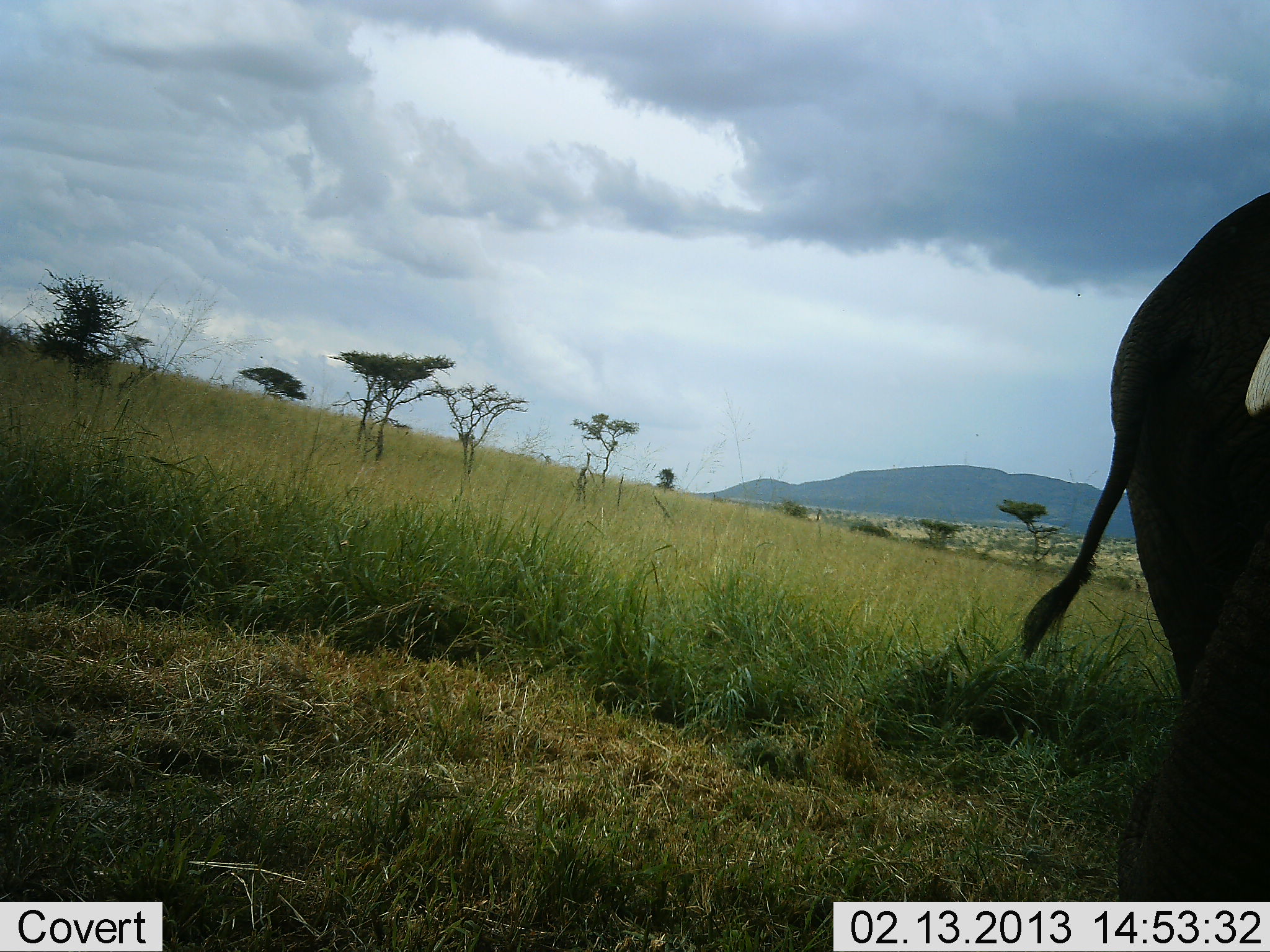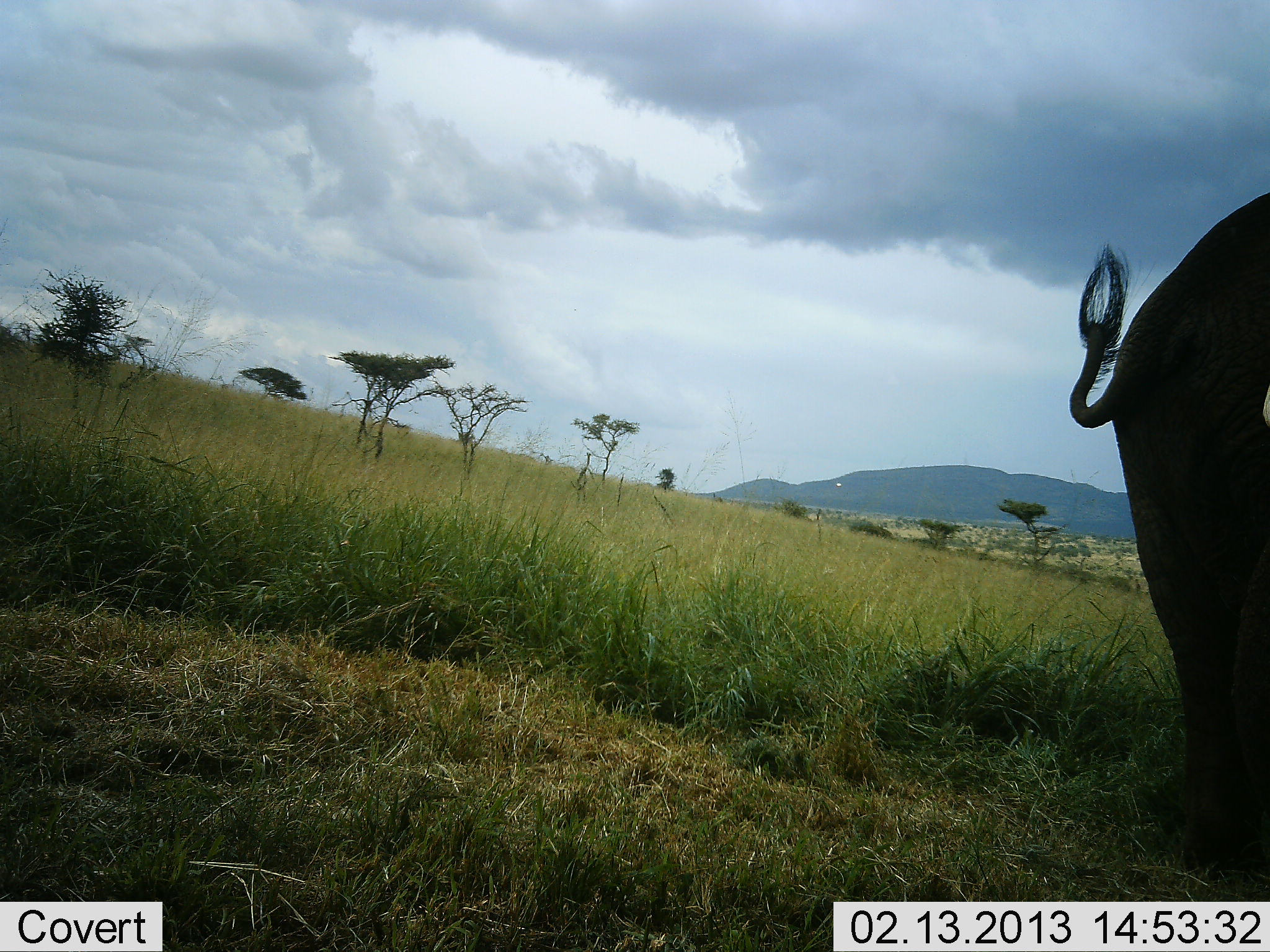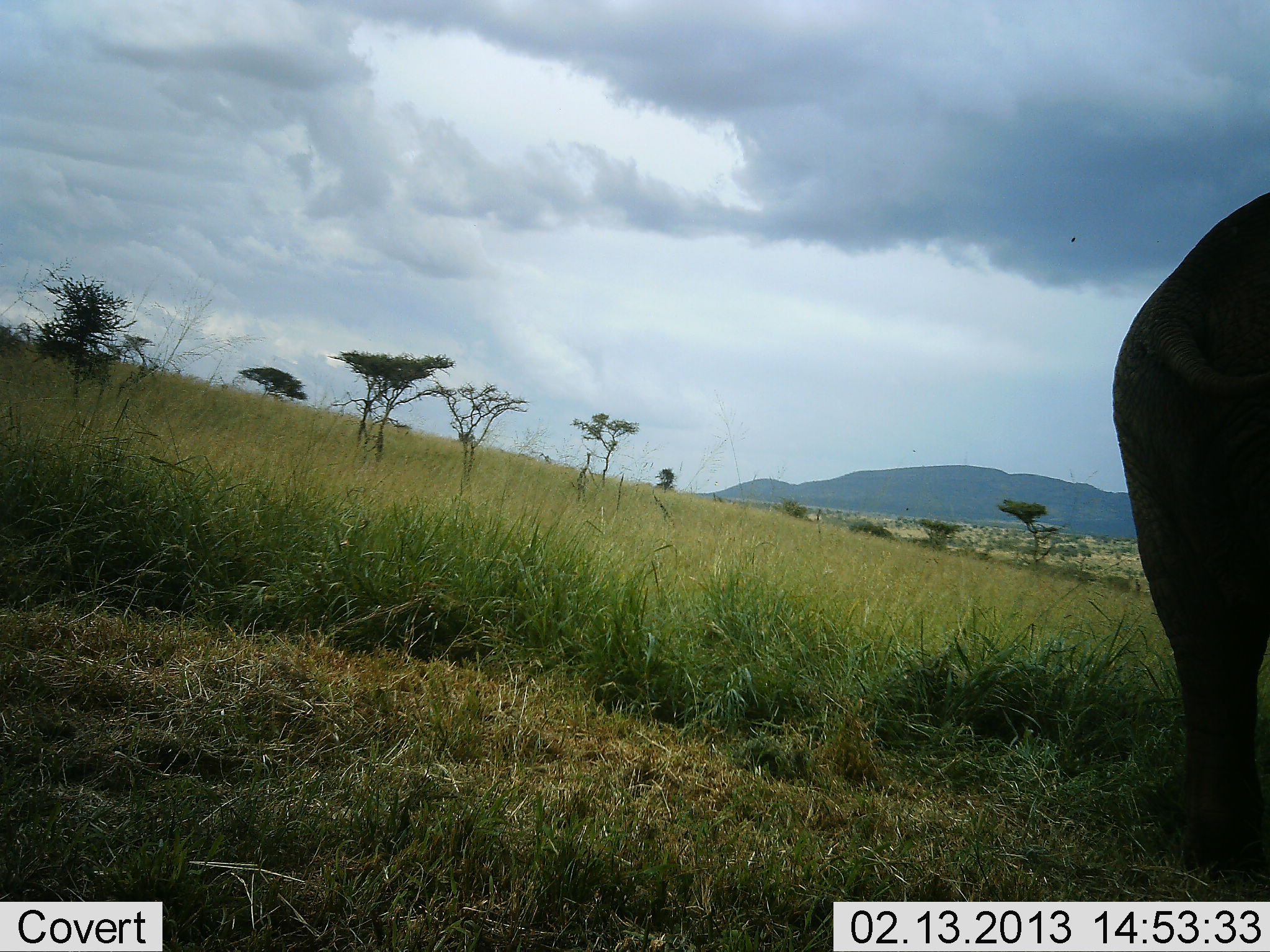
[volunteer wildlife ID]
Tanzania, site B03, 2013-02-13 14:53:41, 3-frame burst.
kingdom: Animalia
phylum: Chordata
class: Mammalia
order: Proboscidea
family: Elephantidae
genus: Loxodonta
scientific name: Loxodonta africana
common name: african bush elephant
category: elephant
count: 1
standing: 90%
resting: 0%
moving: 5%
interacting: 0%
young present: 0%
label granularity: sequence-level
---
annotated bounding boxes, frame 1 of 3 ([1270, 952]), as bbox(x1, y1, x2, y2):
animal: bbox(1016, 190, 1270, 900)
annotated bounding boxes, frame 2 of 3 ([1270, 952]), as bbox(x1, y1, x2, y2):
animal: bbox(1066, 190, 1269, 877)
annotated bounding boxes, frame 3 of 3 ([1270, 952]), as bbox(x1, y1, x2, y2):
animal: bbox(1110, 191, 1269, 871)